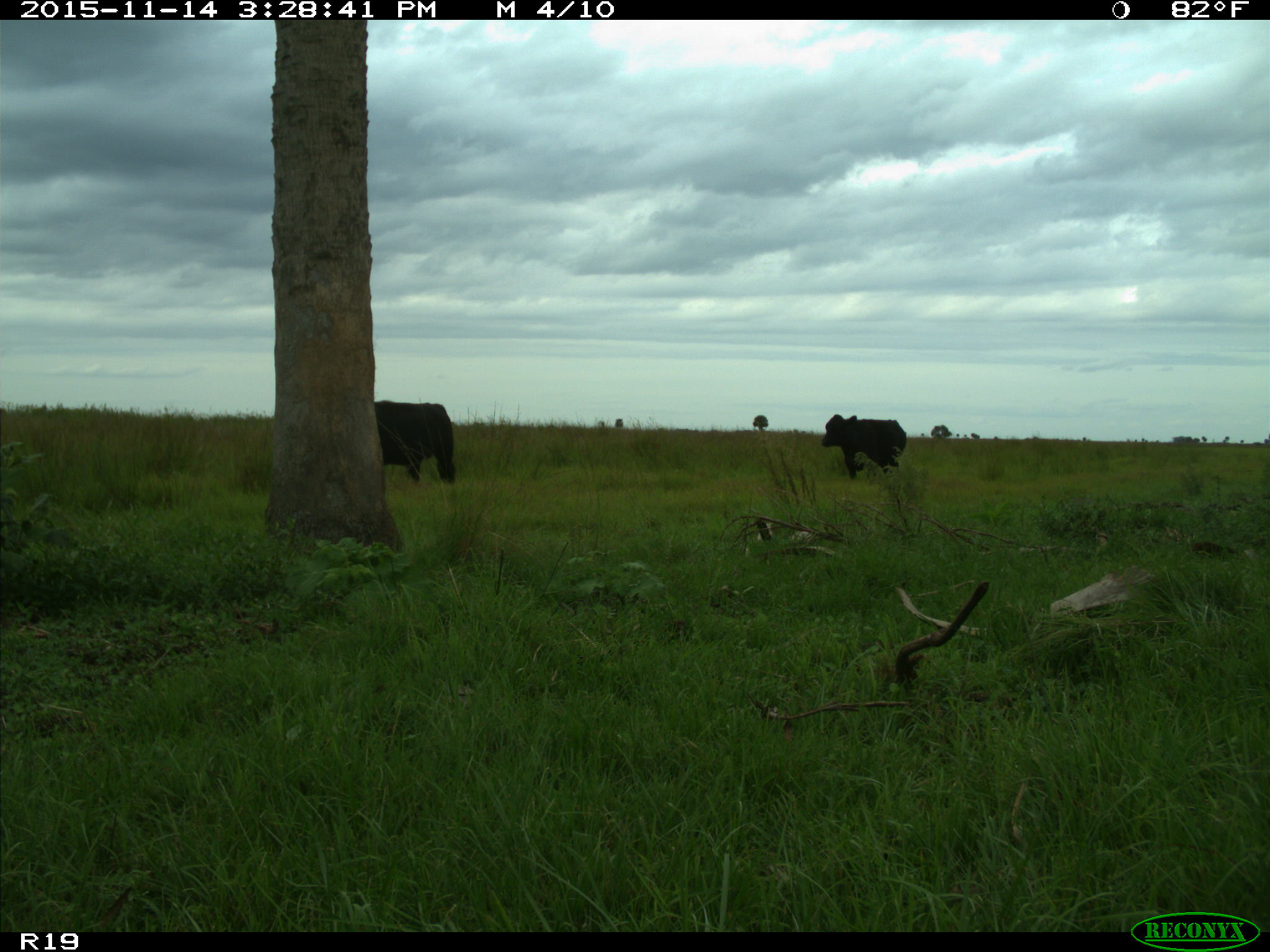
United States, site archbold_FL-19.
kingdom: Animalia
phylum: Chordata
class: Mammalia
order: Artiodactyla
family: Bovidae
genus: Bos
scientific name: Bos taurus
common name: domestic cow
Bos taurus (domestic cow).